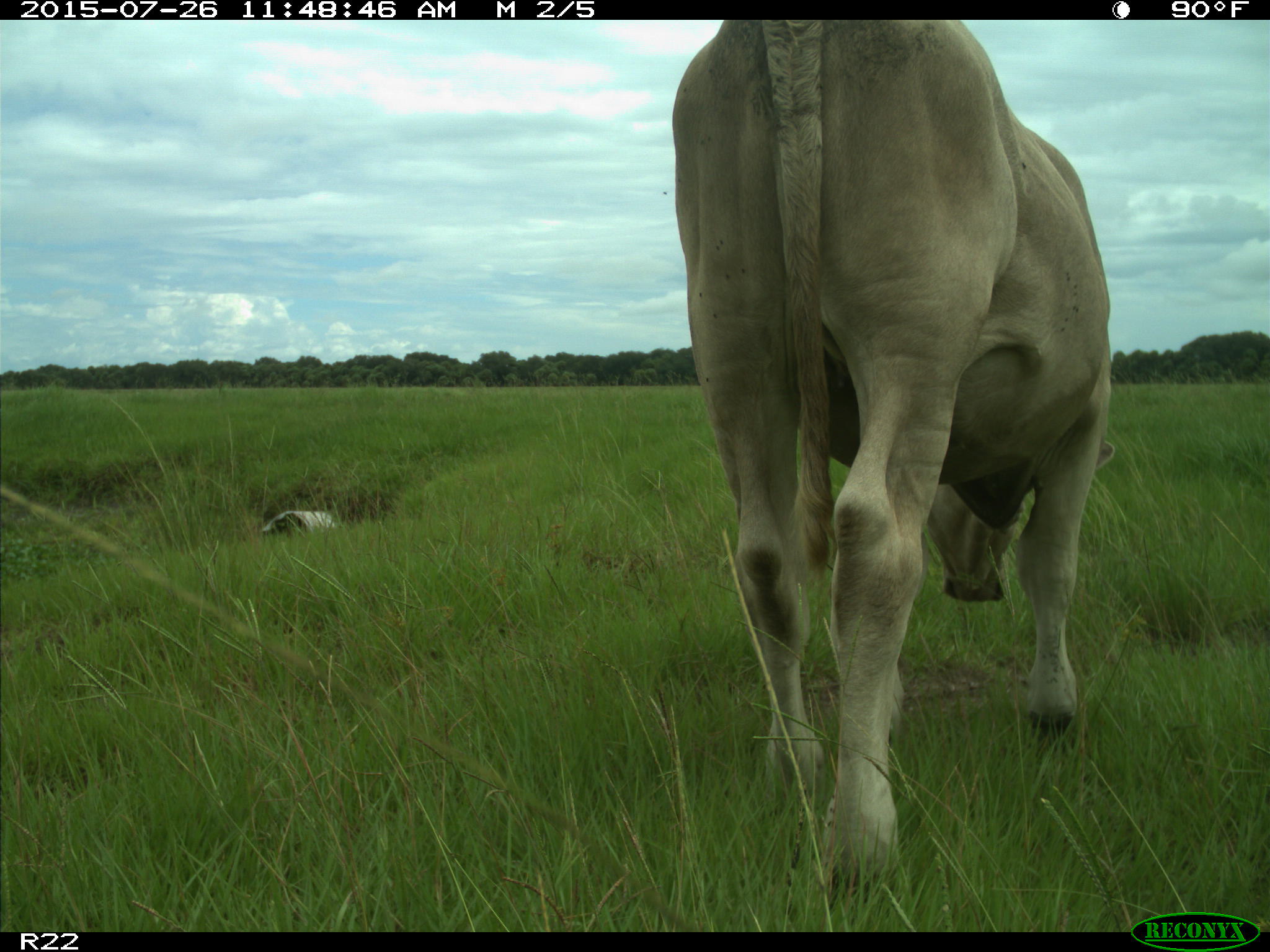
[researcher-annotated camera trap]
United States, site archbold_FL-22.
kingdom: Animalia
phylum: Chordata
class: Mammalia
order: Artiodactyla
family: Bovidae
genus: Bos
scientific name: Bos taurus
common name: domestic cow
Bos taurus (domestic cow).